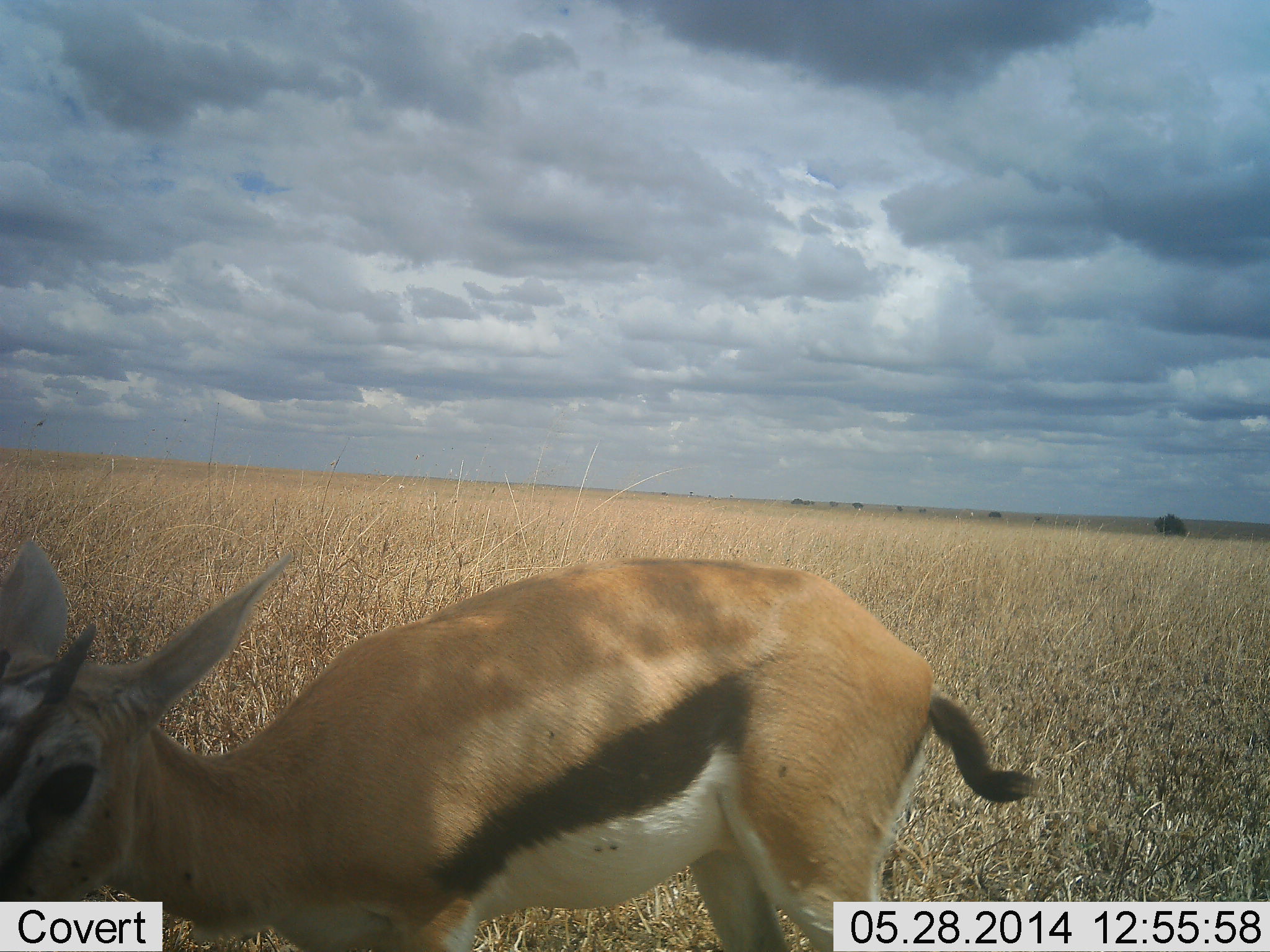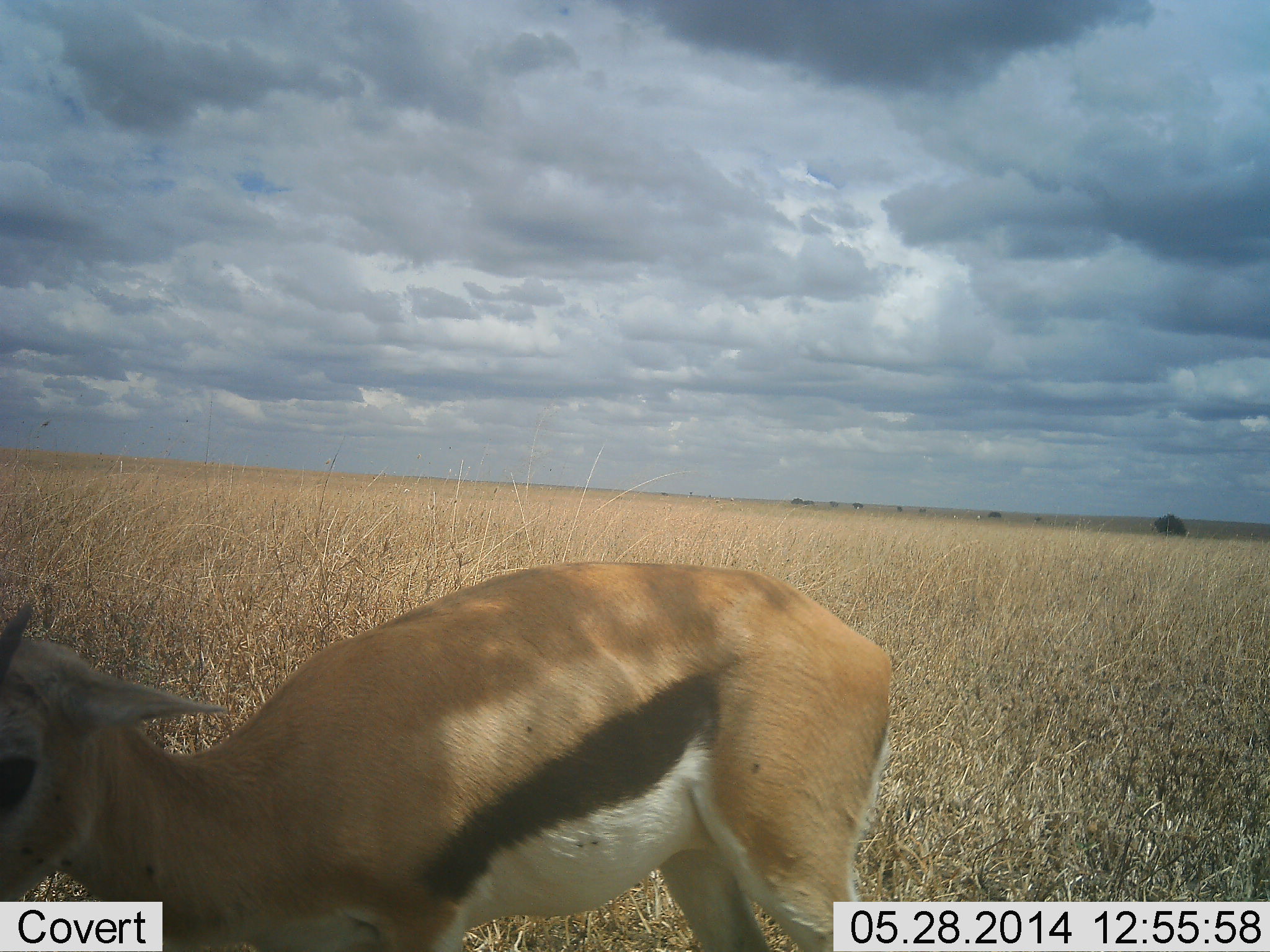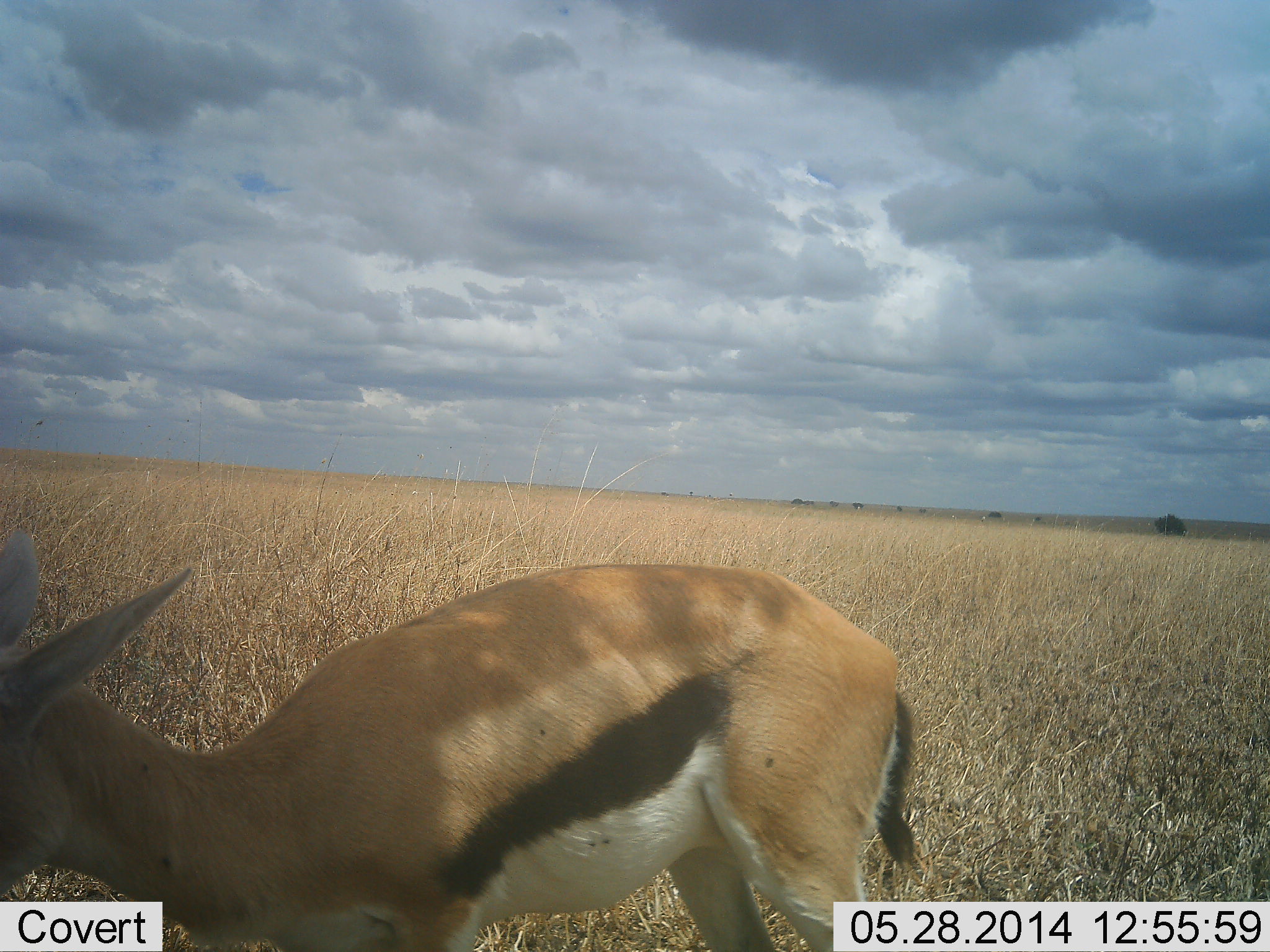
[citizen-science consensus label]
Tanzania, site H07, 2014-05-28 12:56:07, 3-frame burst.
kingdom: Animalia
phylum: Chordata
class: Mammalia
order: Artiodactyla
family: Bovidae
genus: Eudorcas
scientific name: Eudorcas thomsonii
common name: thomson's gazelle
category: gazellethomsons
Gazellethomsons (thomson's gazelle) (Eudorcas thomsonii), count 1. Behavior (volunteer vote fractions): standing 82%, resting 2%, moving 15%, interacting 2%. Young present (vote fraction): 9%. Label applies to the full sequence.